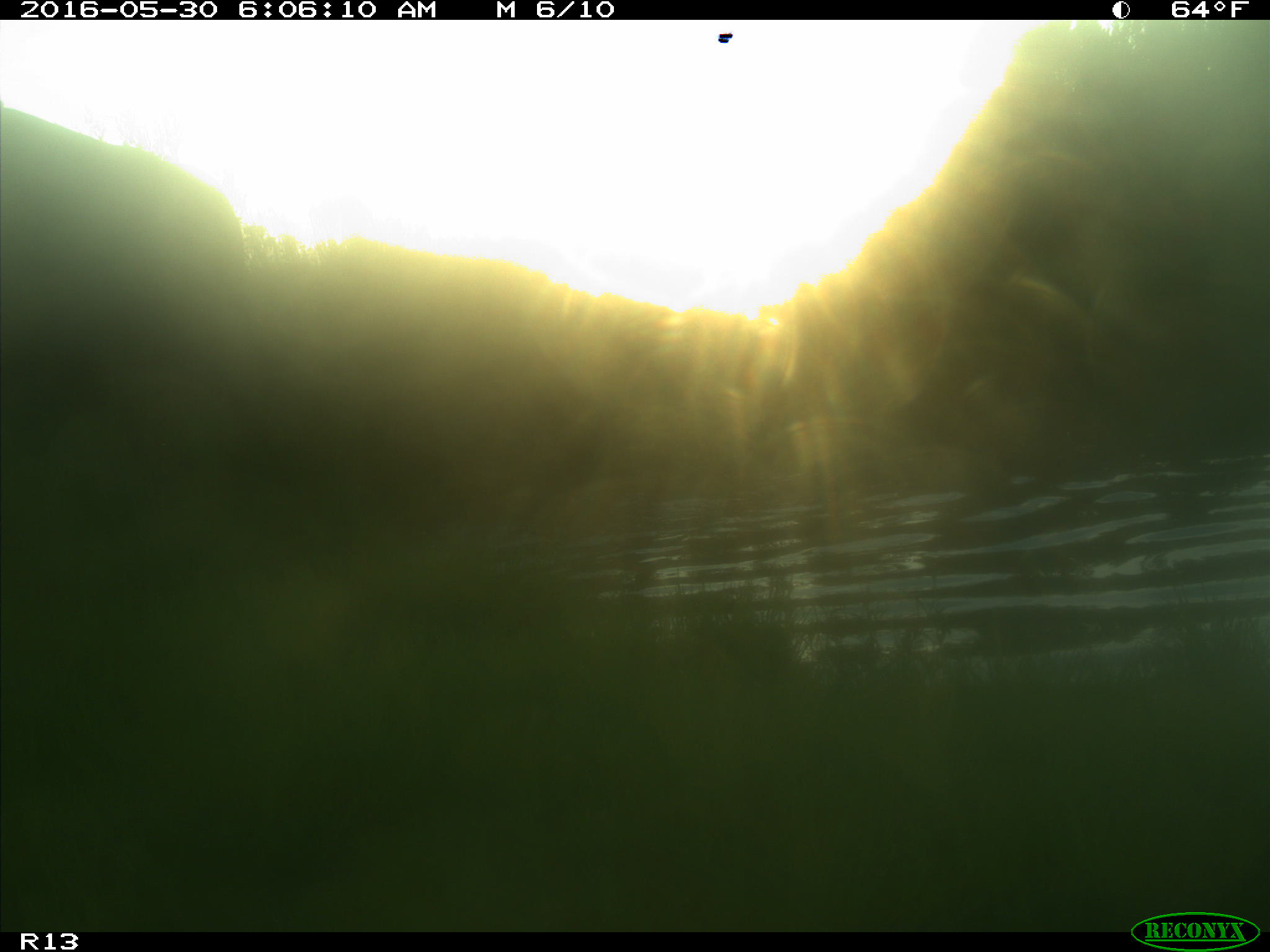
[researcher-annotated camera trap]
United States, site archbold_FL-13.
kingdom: Animalia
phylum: Chordata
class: Mammalia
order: Artiodactyla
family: Bovidae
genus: Bos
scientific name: Bos taurus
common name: domestic cow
Bos taurus (domestic cow).